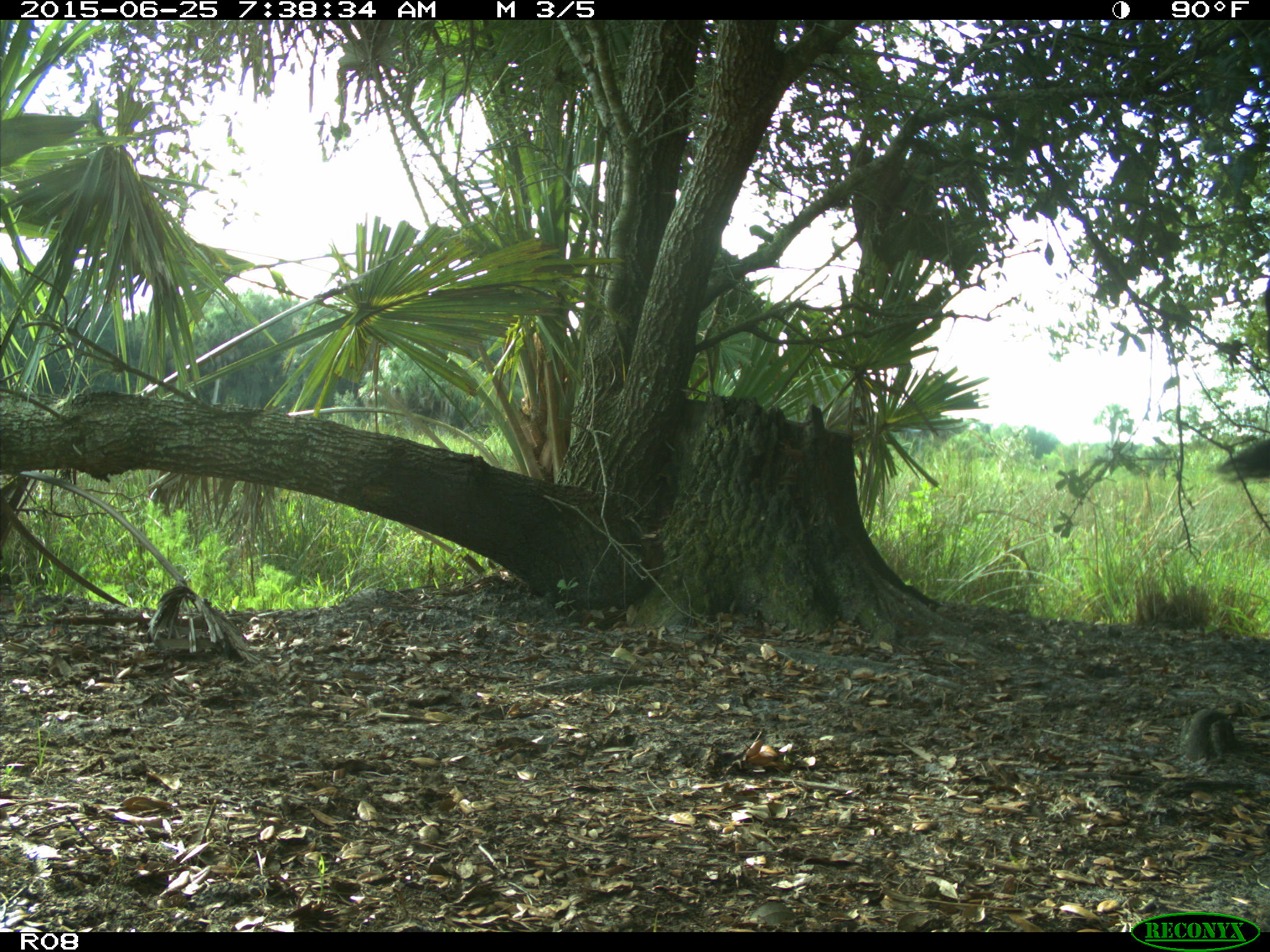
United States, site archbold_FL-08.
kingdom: Animalia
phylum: Chordata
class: Mammalia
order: Artiodactyla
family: Bovidae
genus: Bos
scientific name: Bos taurus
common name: domestic cow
Bos taurus (domestic cow).